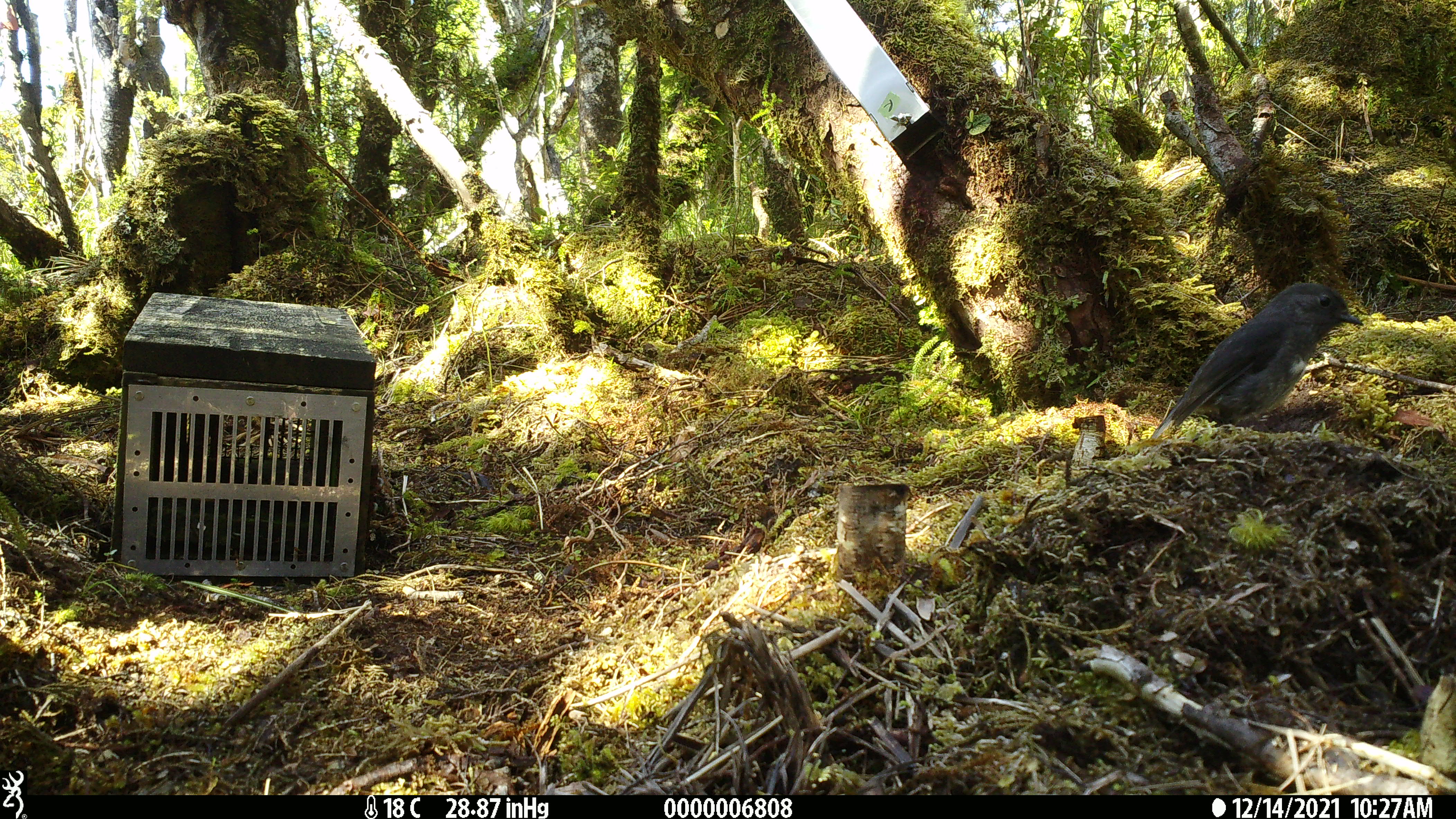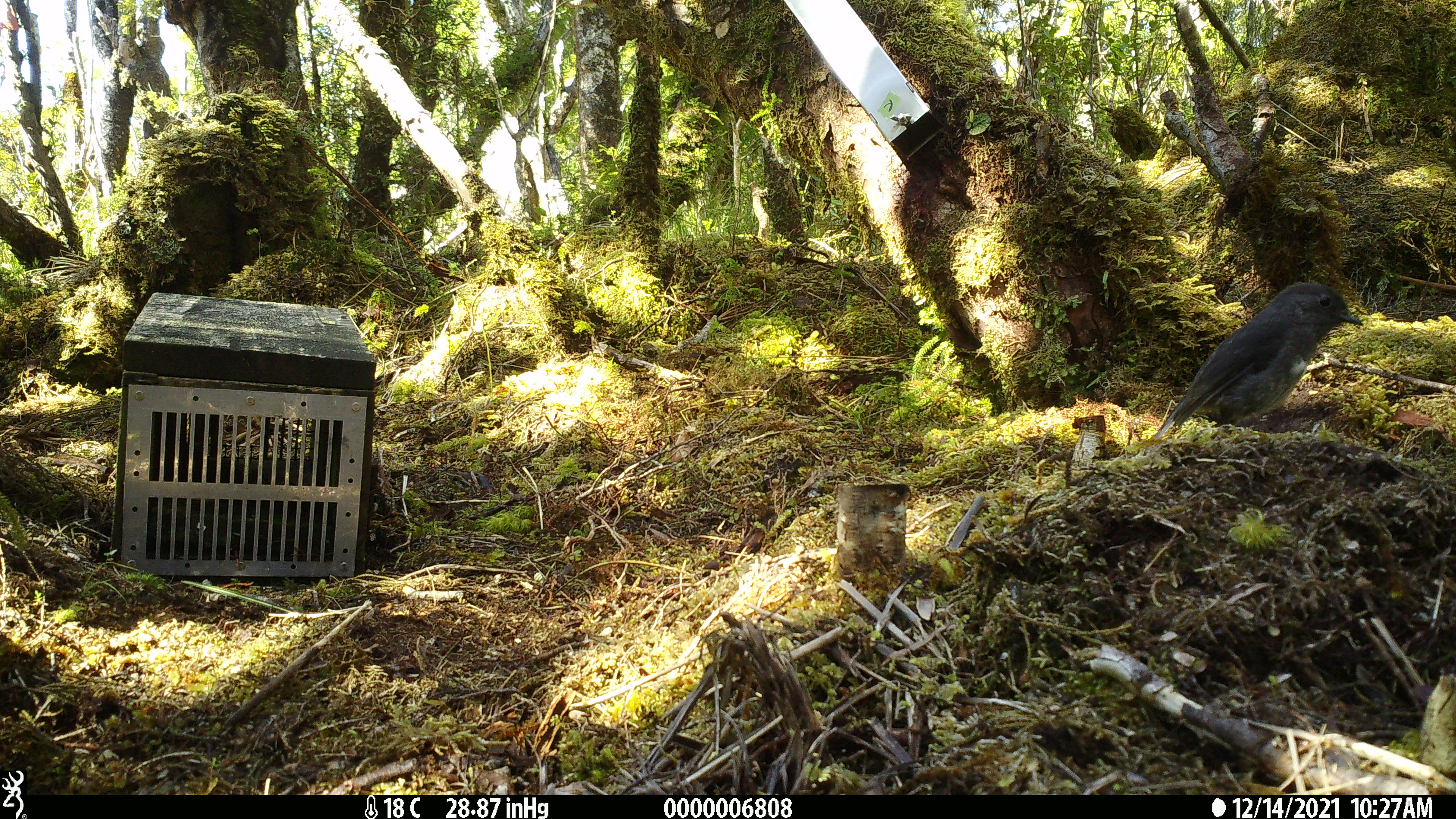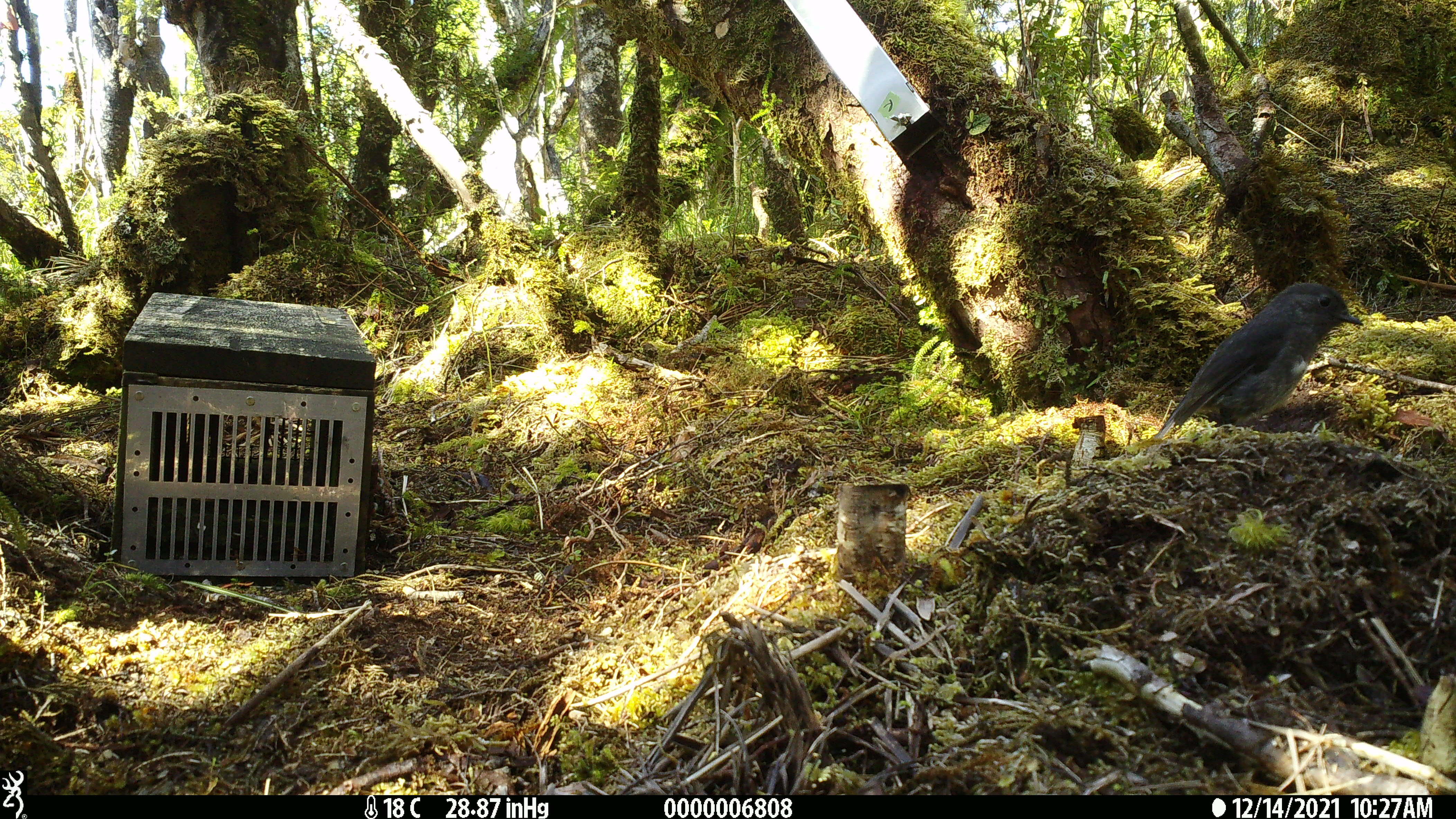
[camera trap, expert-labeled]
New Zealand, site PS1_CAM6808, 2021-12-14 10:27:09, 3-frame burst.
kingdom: Animalia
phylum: Chordata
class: Aves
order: Passeriformes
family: Petroicidae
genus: Petroica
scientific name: Petroica australis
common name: new zealand robin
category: robin